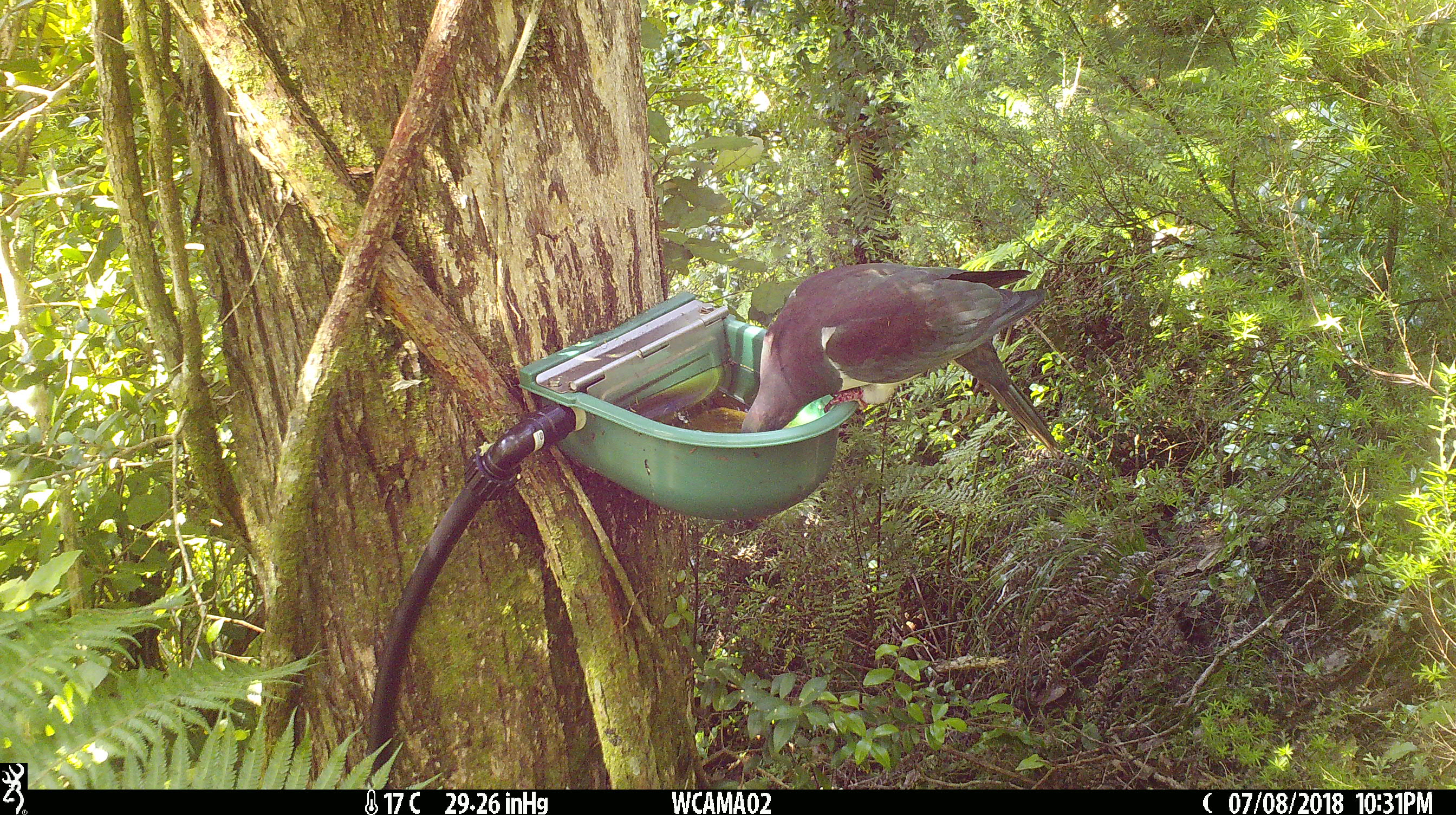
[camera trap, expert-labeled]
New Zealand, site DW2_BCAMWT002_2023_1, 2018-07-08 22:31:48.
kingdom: Animalia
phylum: Chordata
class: Aves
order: Columbiformes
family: Columbidae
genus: Hemiphaga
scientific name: Hemiphaga novaeseelandiae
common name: new zealand pigeon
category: kereru